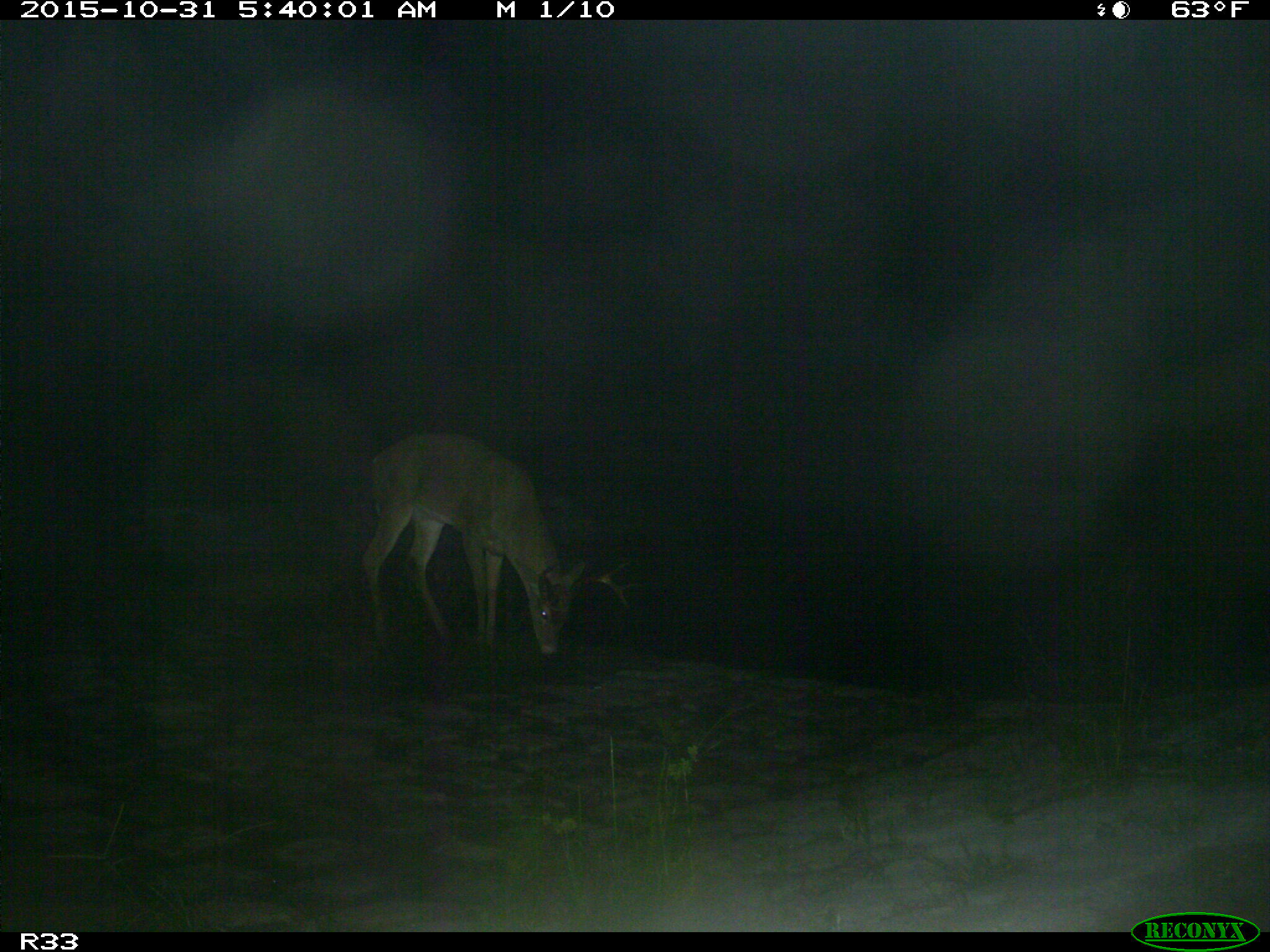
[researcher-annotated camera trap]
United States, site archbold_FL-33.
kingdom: Animalia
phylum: Chordata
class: Mammalia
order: Artiodactyla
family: Cervidae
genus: Odocoileus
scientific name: Odocoileus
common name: deer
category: unidentified deer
Unidentified deer (deer) (Odocoileus).